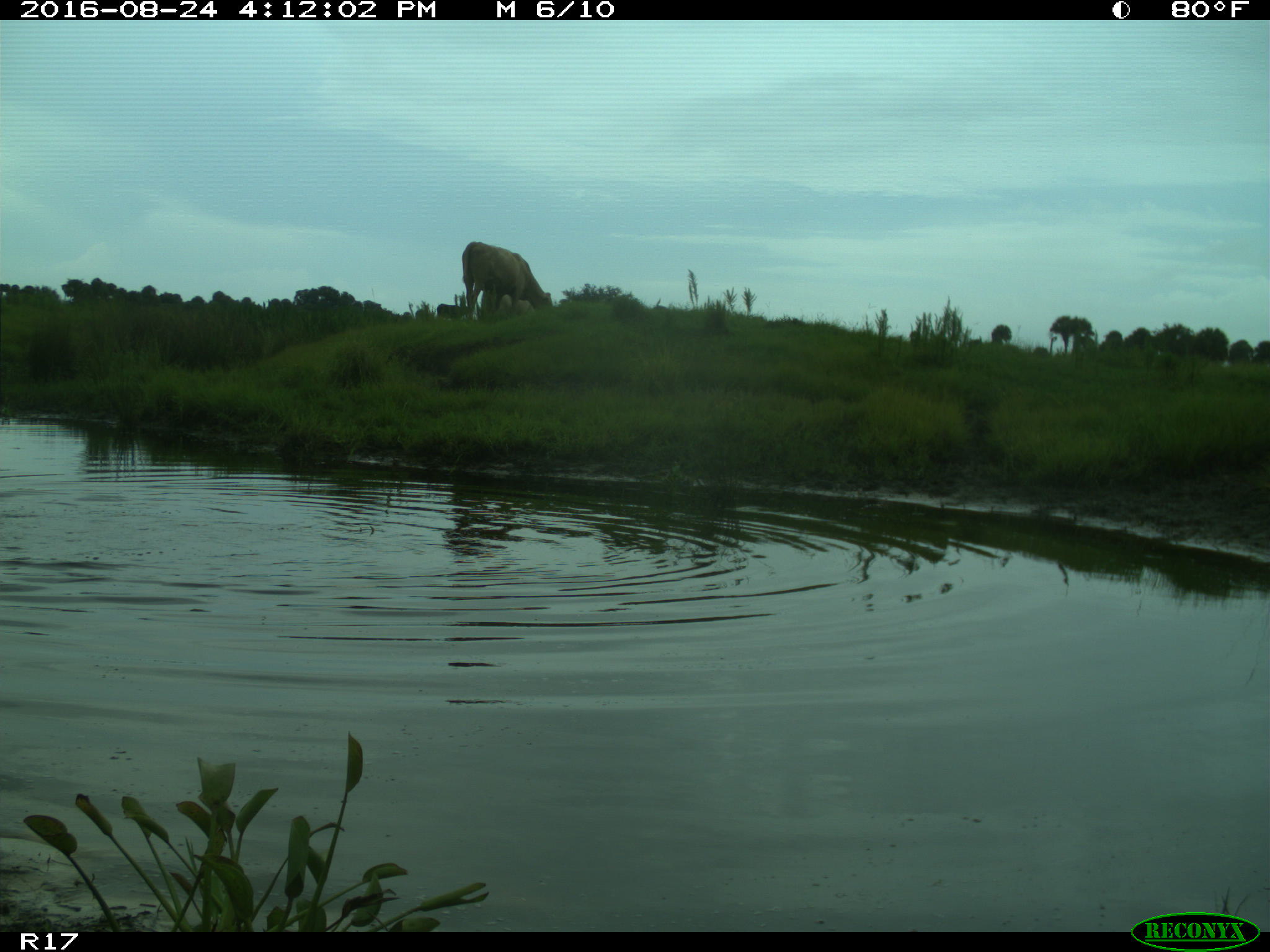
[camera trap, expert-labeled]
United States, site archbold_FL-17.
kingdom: Animalia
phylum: Chordata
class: Mammalia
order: Artiodactyla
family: Bovidae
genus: Bos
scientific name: Bos taurus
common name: domestic cow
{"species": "Bos taurus (domestic cow)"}